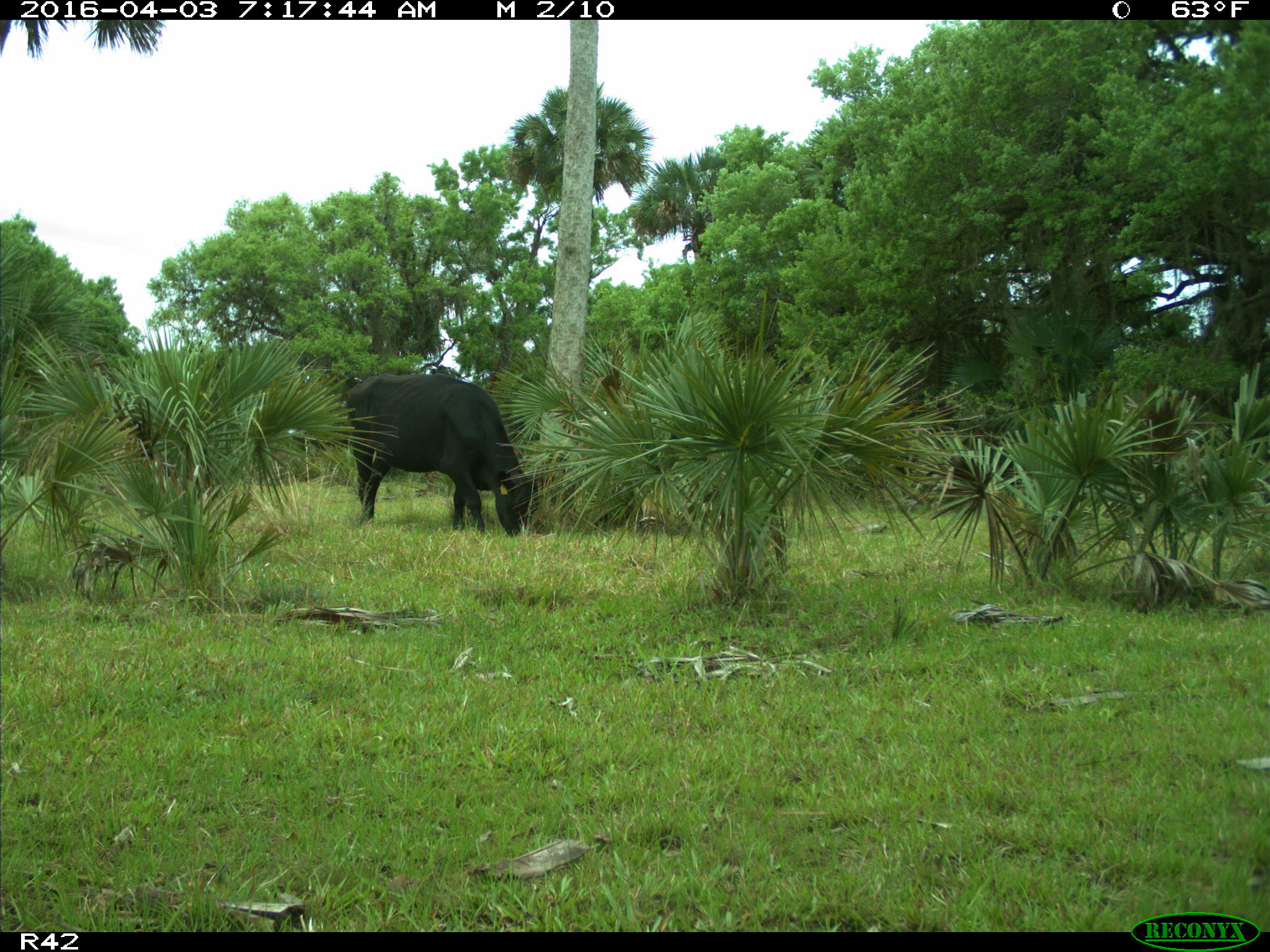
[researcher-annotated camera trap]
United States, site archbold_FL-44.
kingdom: Animalia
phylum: Chordata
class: Mammalia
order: Artiodactyla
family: Bovidae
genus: Bos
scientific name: Bos taurus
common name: domestic cow